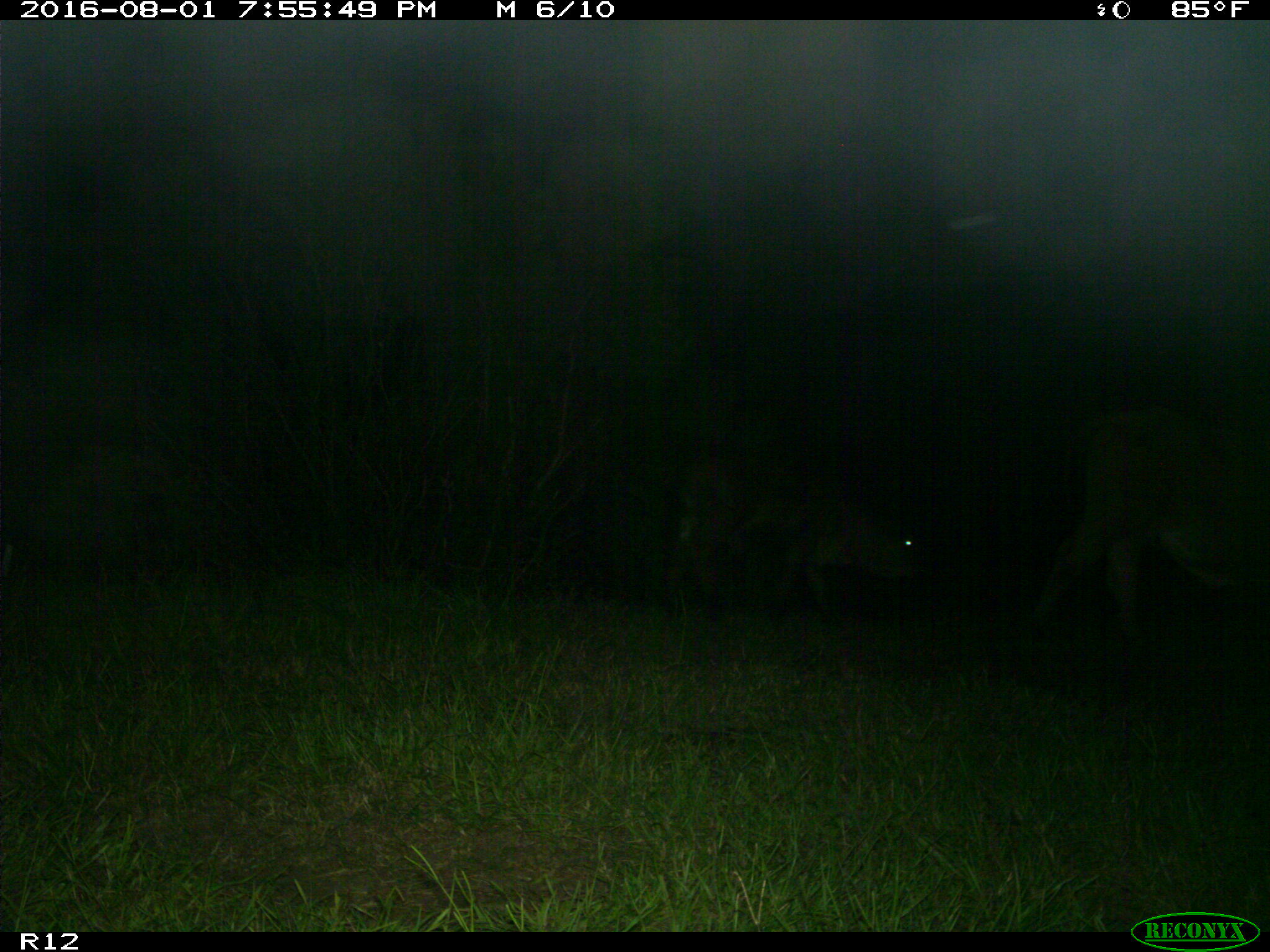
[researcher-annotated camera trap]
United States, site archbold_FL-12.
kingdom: Animalia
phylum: Chordata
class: Mammalia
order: Artiodactyla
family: Bovidae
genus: Bos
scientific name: Bos taurus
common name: domestic cow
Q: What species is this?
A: Bos taurus (domestic cow).